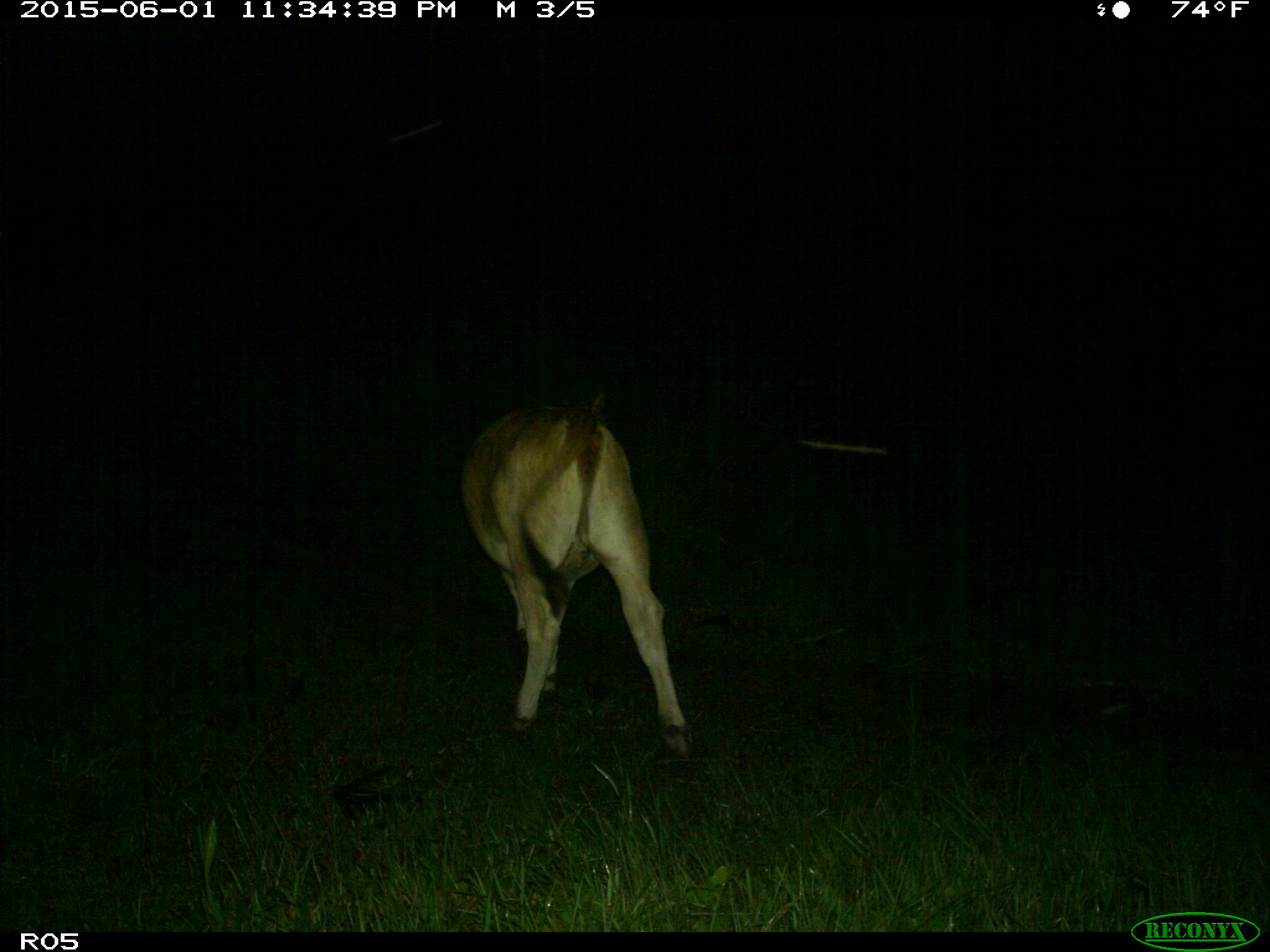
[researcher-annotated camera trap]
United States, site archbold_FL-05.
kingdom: Animalia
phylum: Chordata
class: Mammalia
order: Artiodactyla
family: Bovidae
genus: Bos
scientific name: Bos taurus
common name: domestic cow